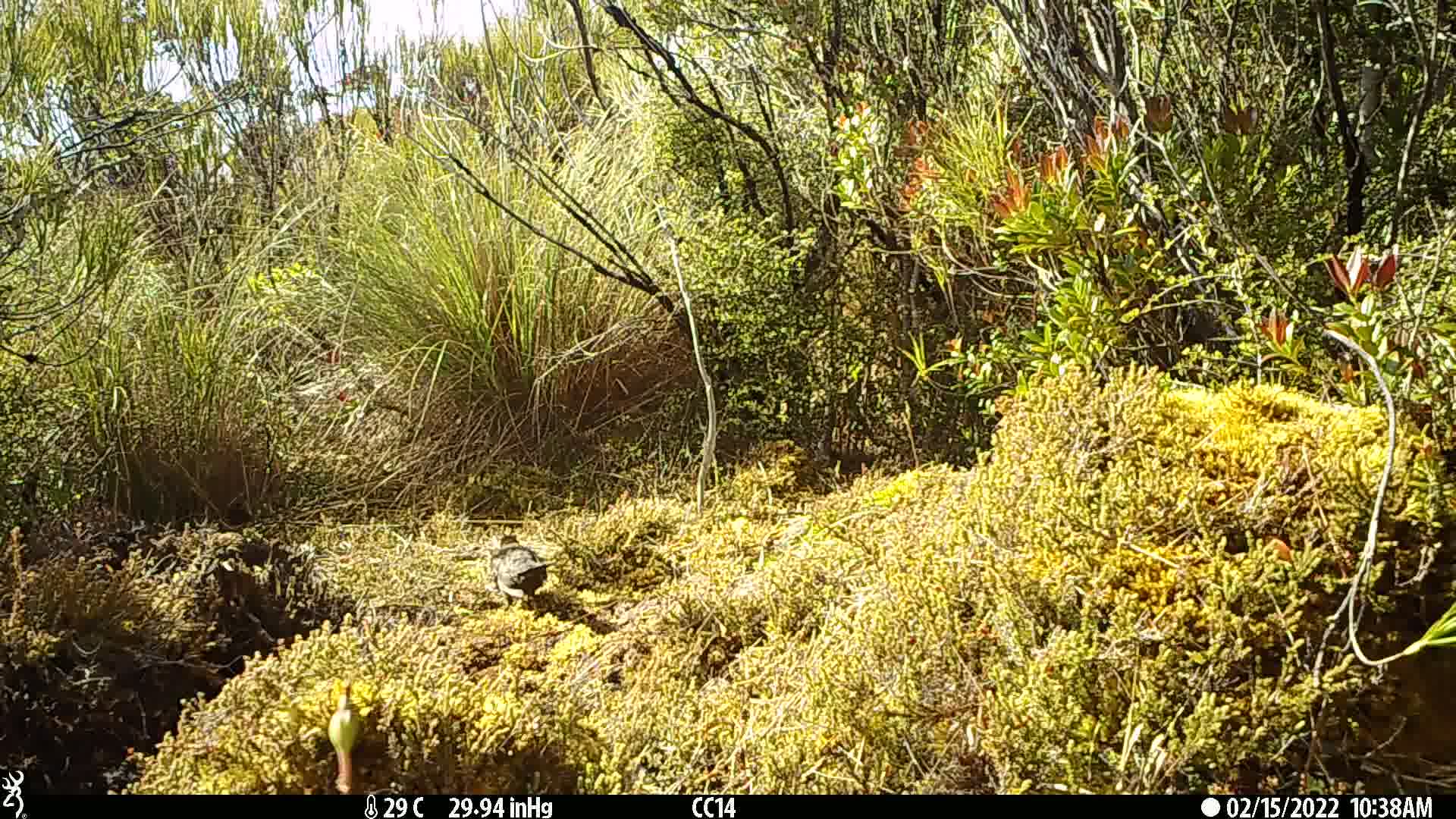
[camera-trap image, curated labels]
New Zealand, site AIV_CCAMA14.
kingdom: Animalia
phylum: Chordata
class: Aves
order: Passeriformes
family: Turdidae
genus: Turdus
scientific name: Turdus merula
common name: eurasian blackbird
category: blackbird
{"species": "blackbird (eurasian blackbird) (Turdus merula)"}